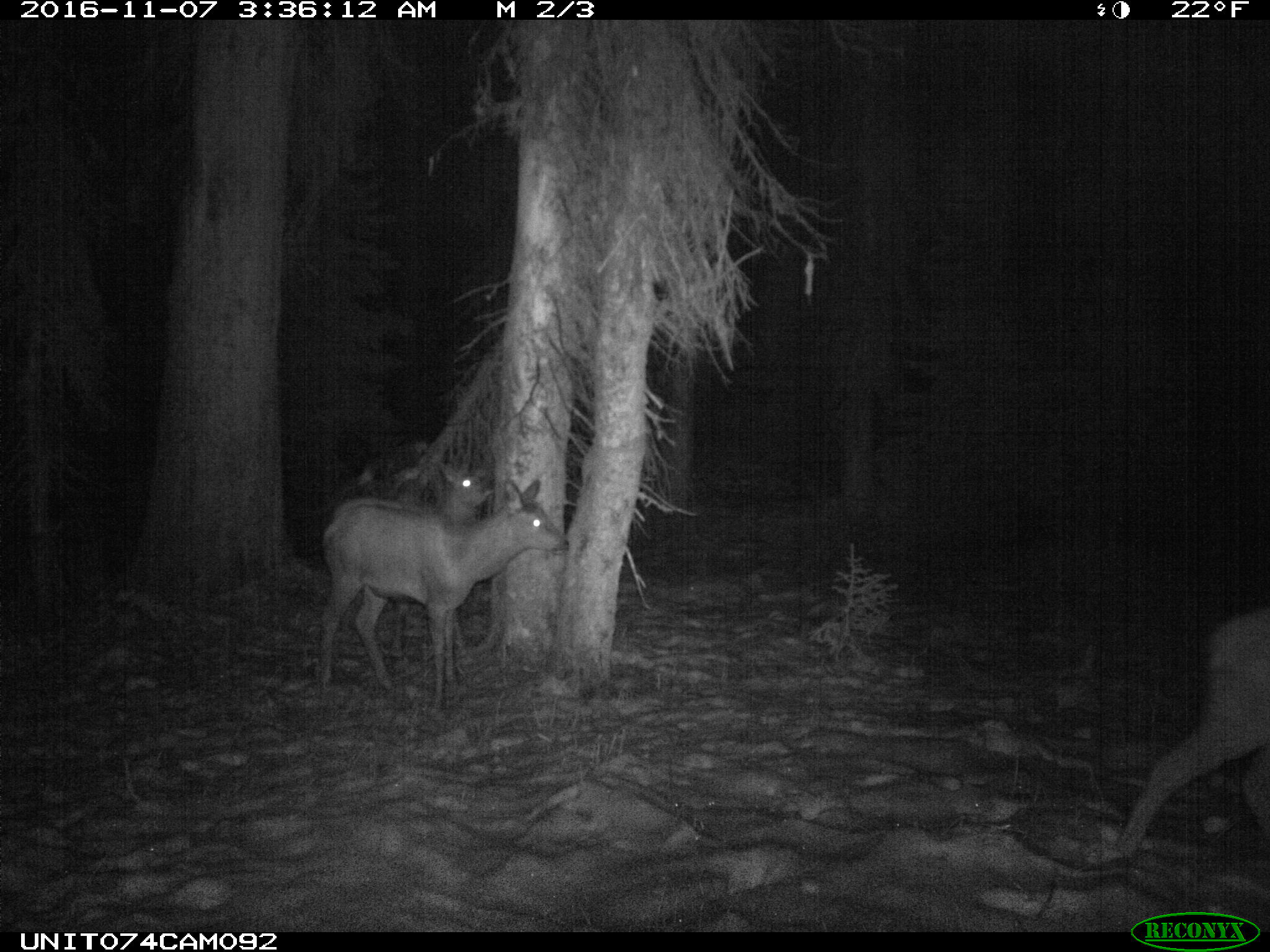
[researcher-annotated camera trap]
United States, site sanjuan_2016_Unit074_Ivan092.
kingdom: Animalia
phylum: Chordata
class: Mammalia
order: Artiodactyla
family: Cervidae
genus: Cervus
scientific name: Cervus elaphus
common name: red deer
Cervus elaphus (red deer).